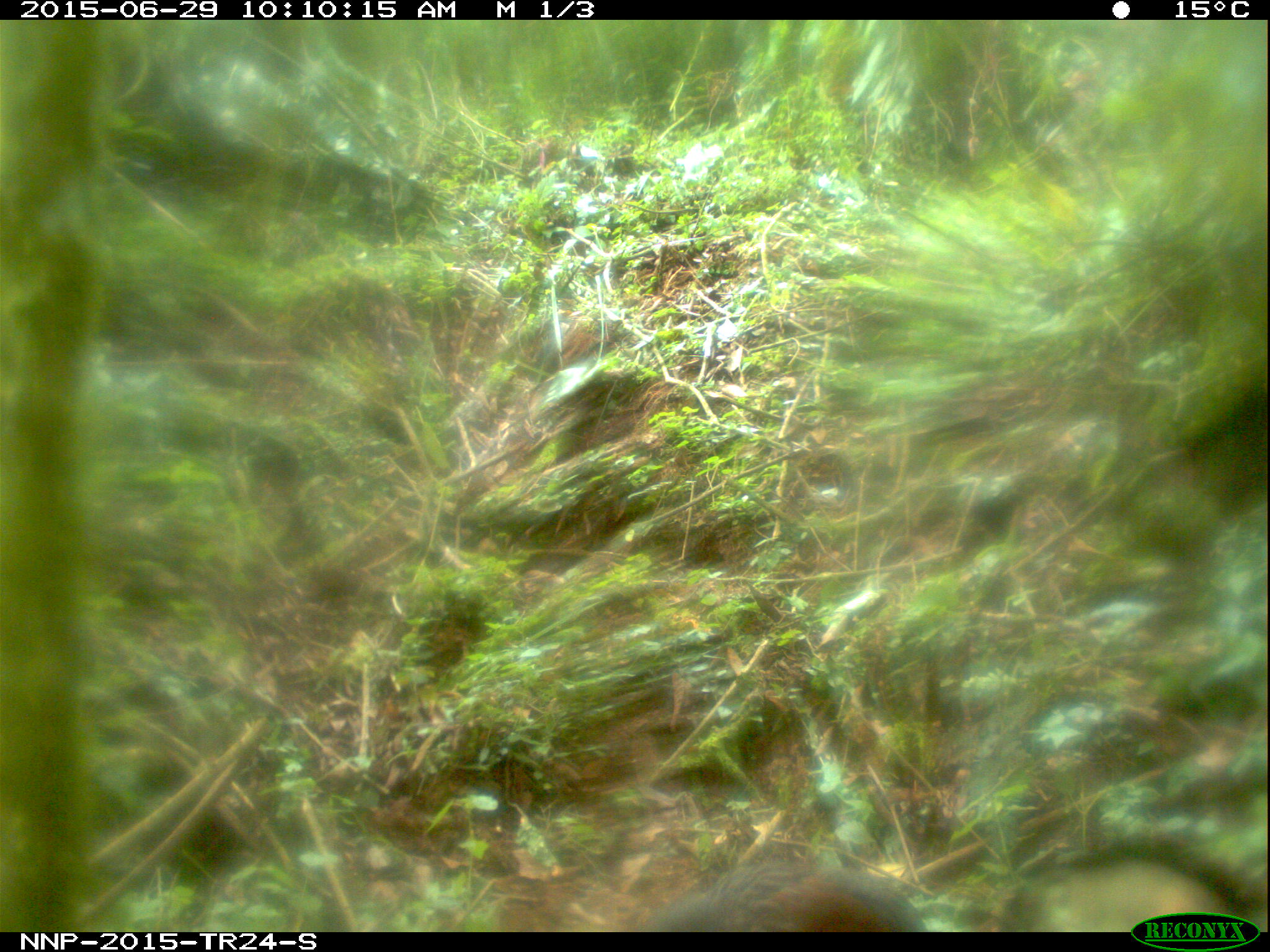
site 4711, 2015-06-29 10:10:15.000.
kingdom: Animalia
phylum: Chordata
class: Aves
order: Galliformes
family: Phasianidae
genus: Pternistis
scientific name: Pternistis nobilis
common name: handsome francolin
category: francolinus nobilis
Francolinus nobilis (handsome francolin) (Pternistis nobilis), count 1.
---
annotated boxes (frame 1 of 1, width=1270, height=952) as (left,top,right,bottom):
francolinus nobilis: (642,858,927,930)